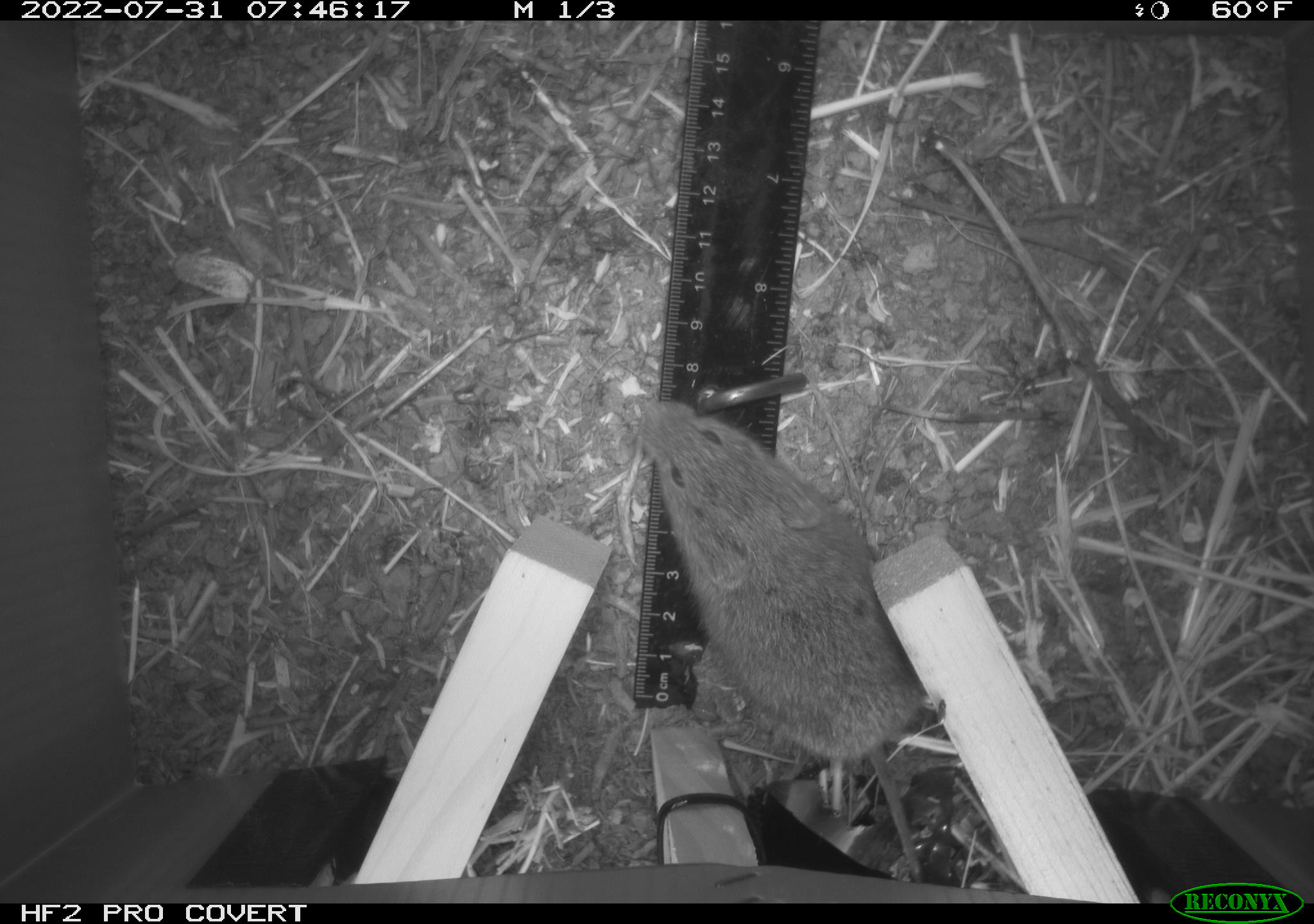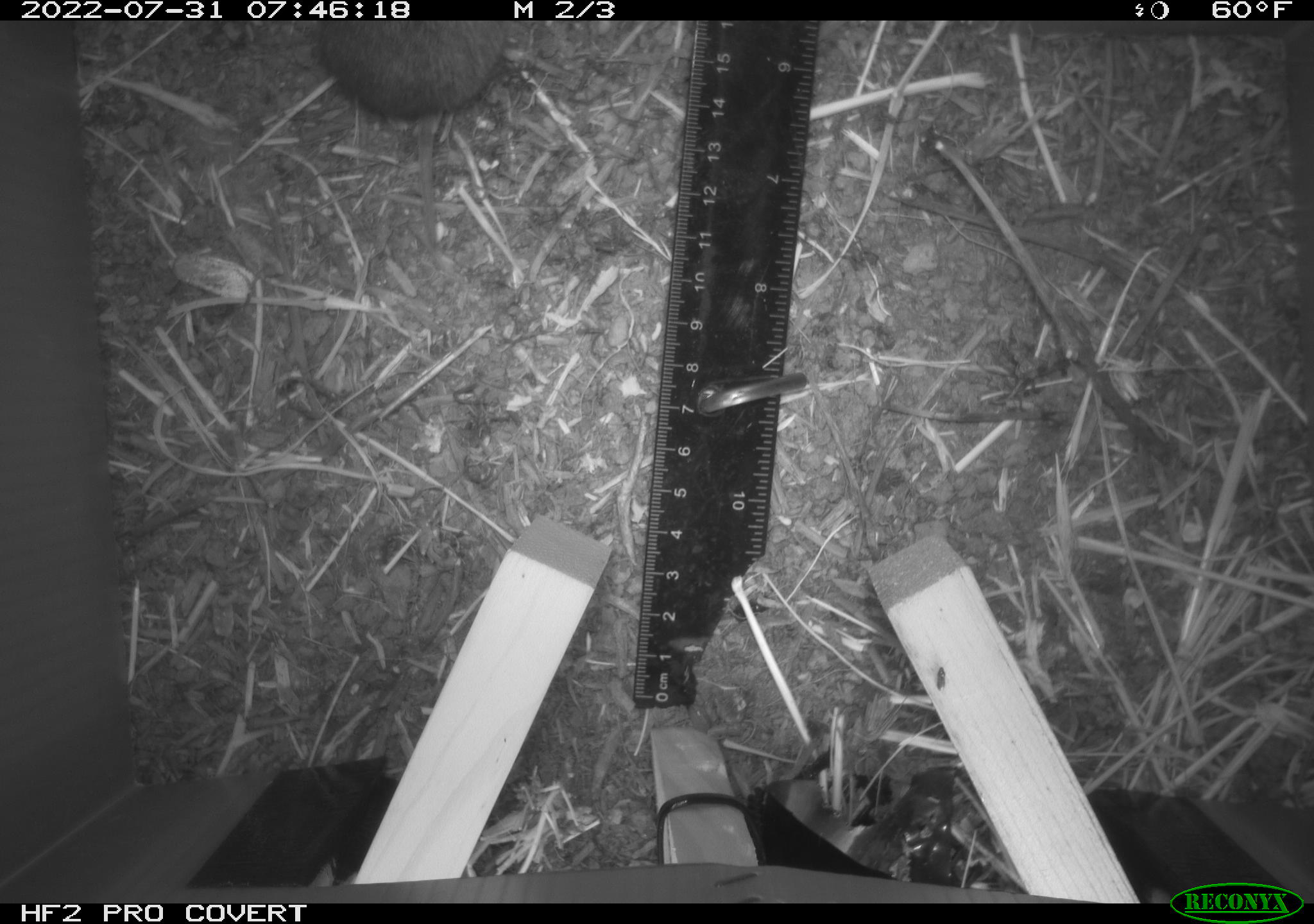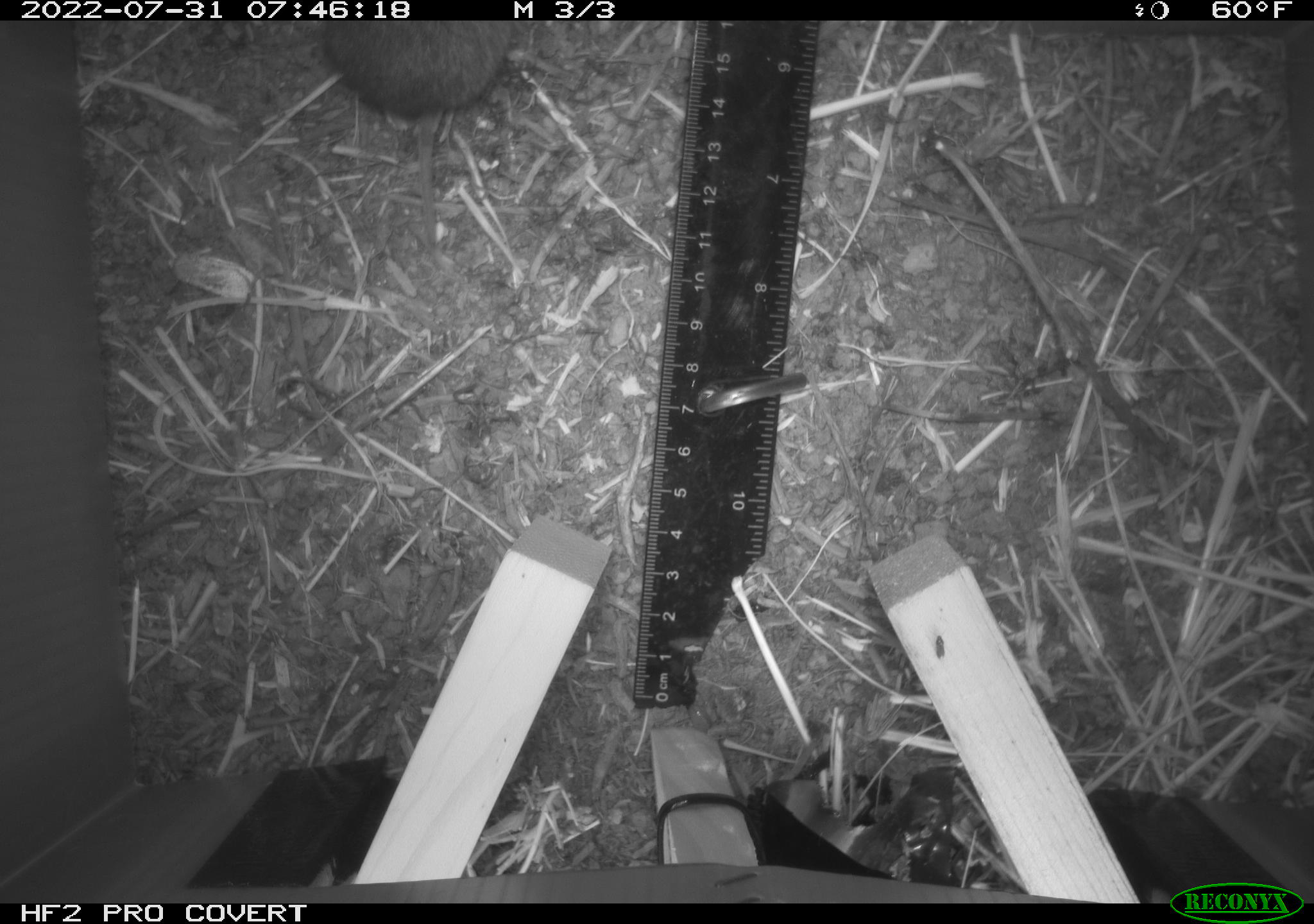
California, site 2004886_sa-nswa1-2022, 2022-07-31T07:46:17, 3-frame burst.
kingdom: Animalia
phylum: Chordata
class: Mammalia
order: Rodentia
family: Cricetidae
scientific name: Cricetidae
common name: hamsters, voles, lemmings, and allies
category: cricetidae family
Cricetidae family (hamsters, voles, lemmings, and allies) (Cricetidae).